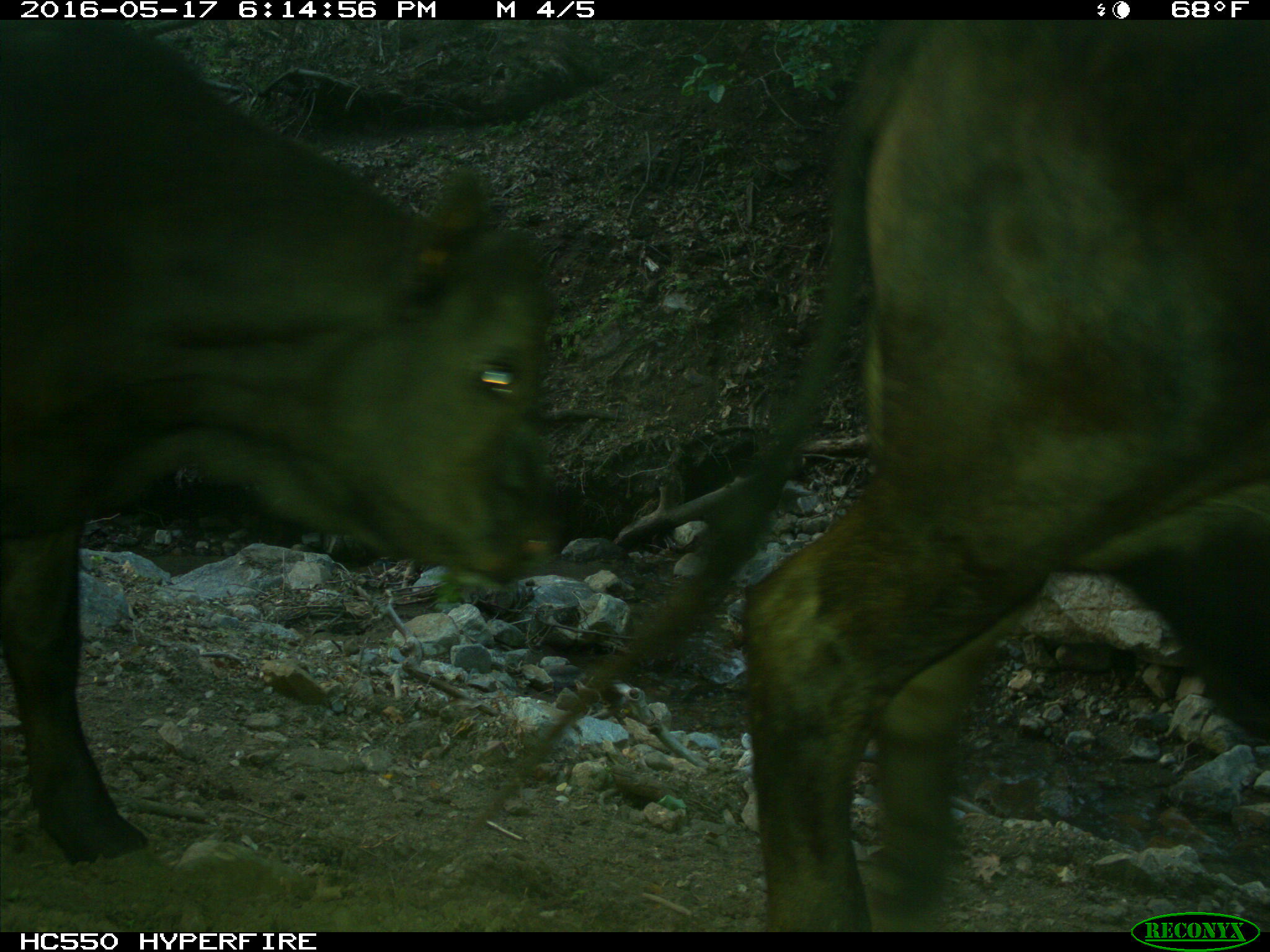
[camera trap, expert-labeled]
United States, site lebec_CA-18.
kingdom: Animalia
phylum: Chordata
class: Mammalia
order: Artiodactyla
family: Bovidae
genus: Bos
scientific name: Bos taurus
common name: domestic cow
Bos taurus (domestic cow).